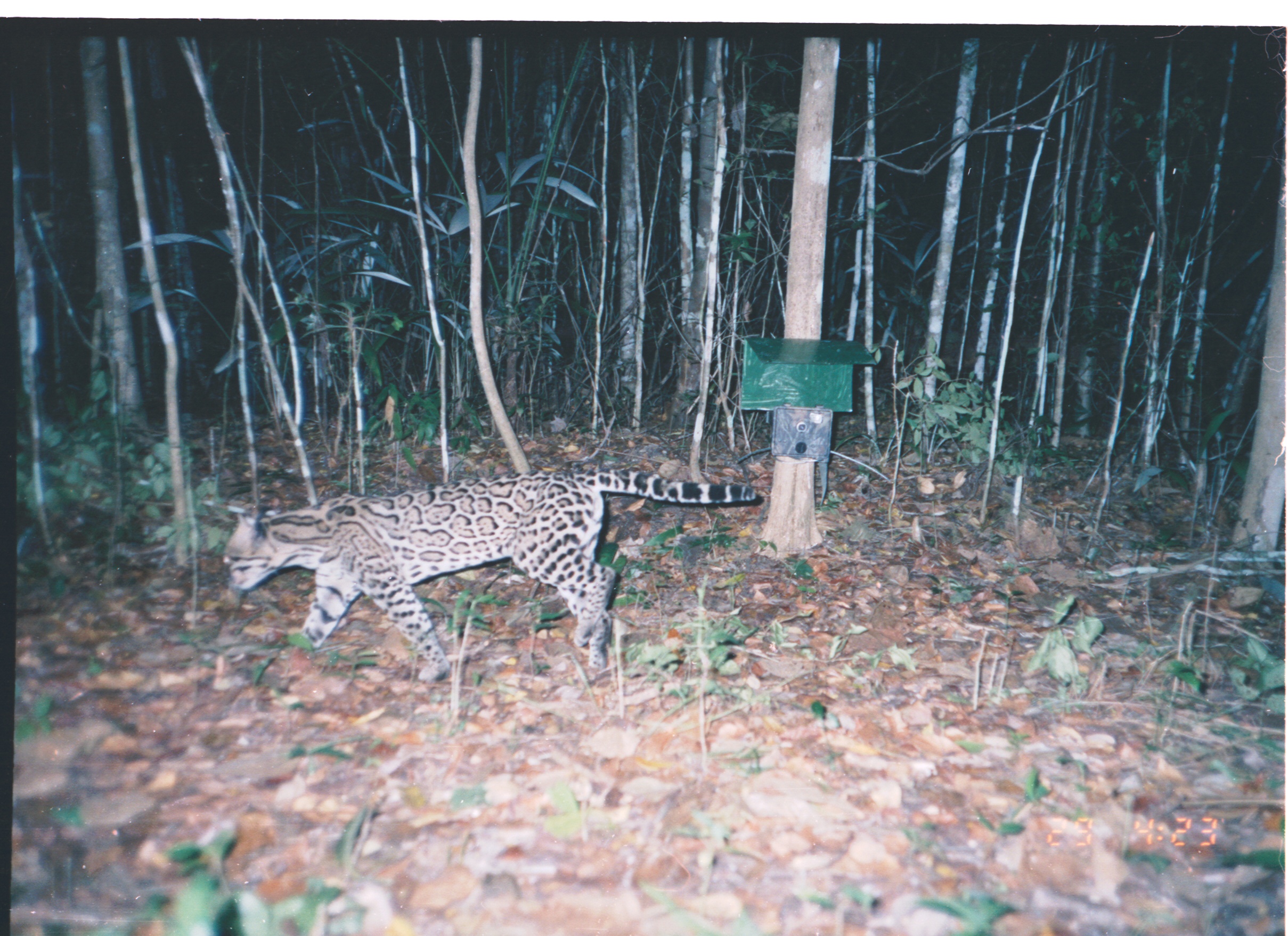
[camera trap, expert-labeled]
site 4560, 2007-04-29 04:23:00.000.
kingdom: Animalia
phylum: Chordata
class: Mammalia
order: Carnivora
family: Felidae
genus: Leopardus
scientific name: Leopardus pardalis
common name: ocelot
Leopardus pardalis (ocelot), count 1.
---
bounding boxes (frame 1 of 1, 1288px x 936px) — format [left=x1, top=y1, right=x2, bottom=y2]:
leopardus pardalis: [left=220, top=465, right=756, bottom=682]